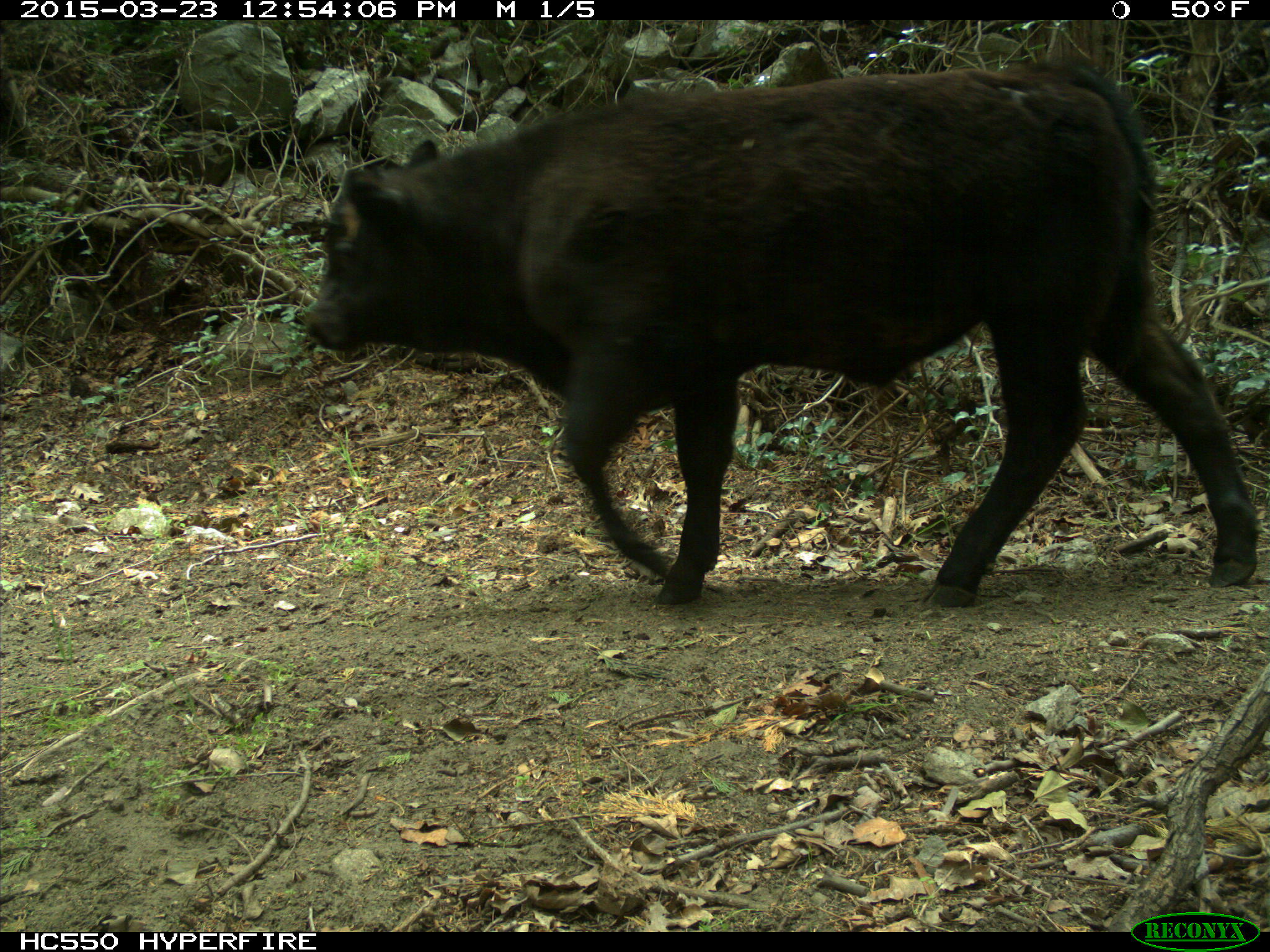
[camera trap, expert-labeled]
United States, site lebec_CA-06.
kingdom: Animalia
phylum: Chordata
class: Mammalia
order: Artiodactyla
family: Bovidae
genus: Bos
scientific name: Bos taurus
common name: domestic cow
Bos taurus (domestic cow).